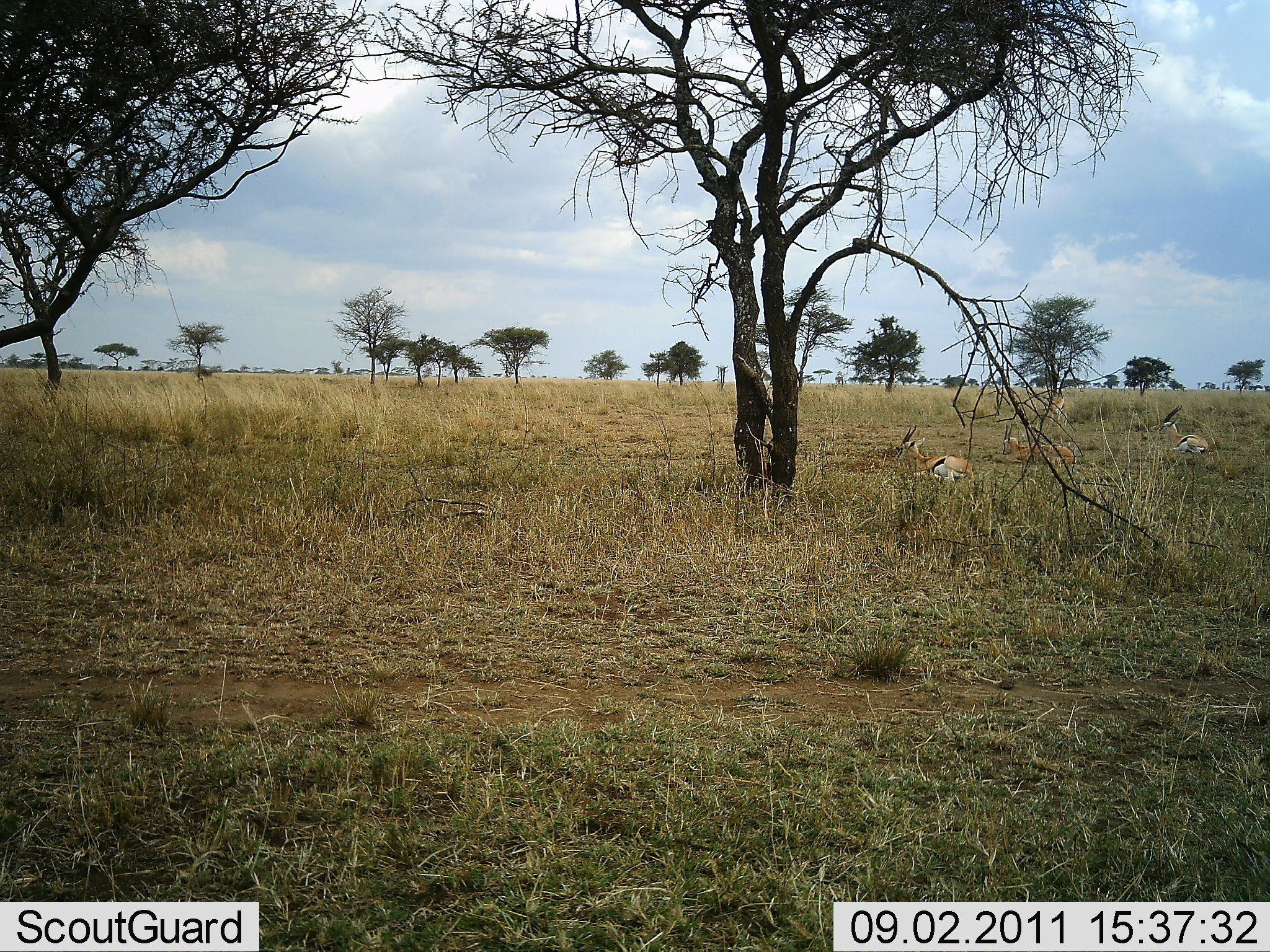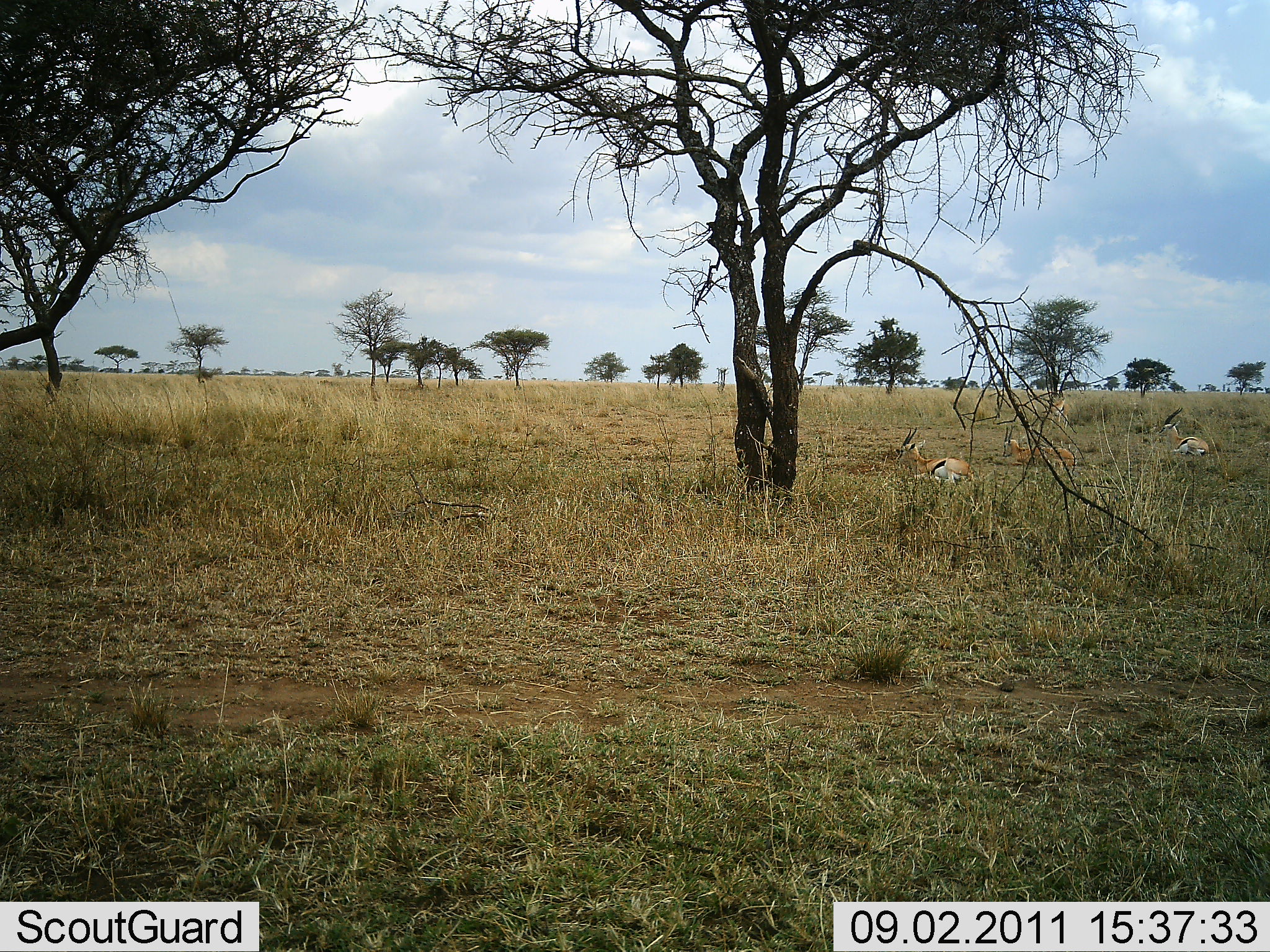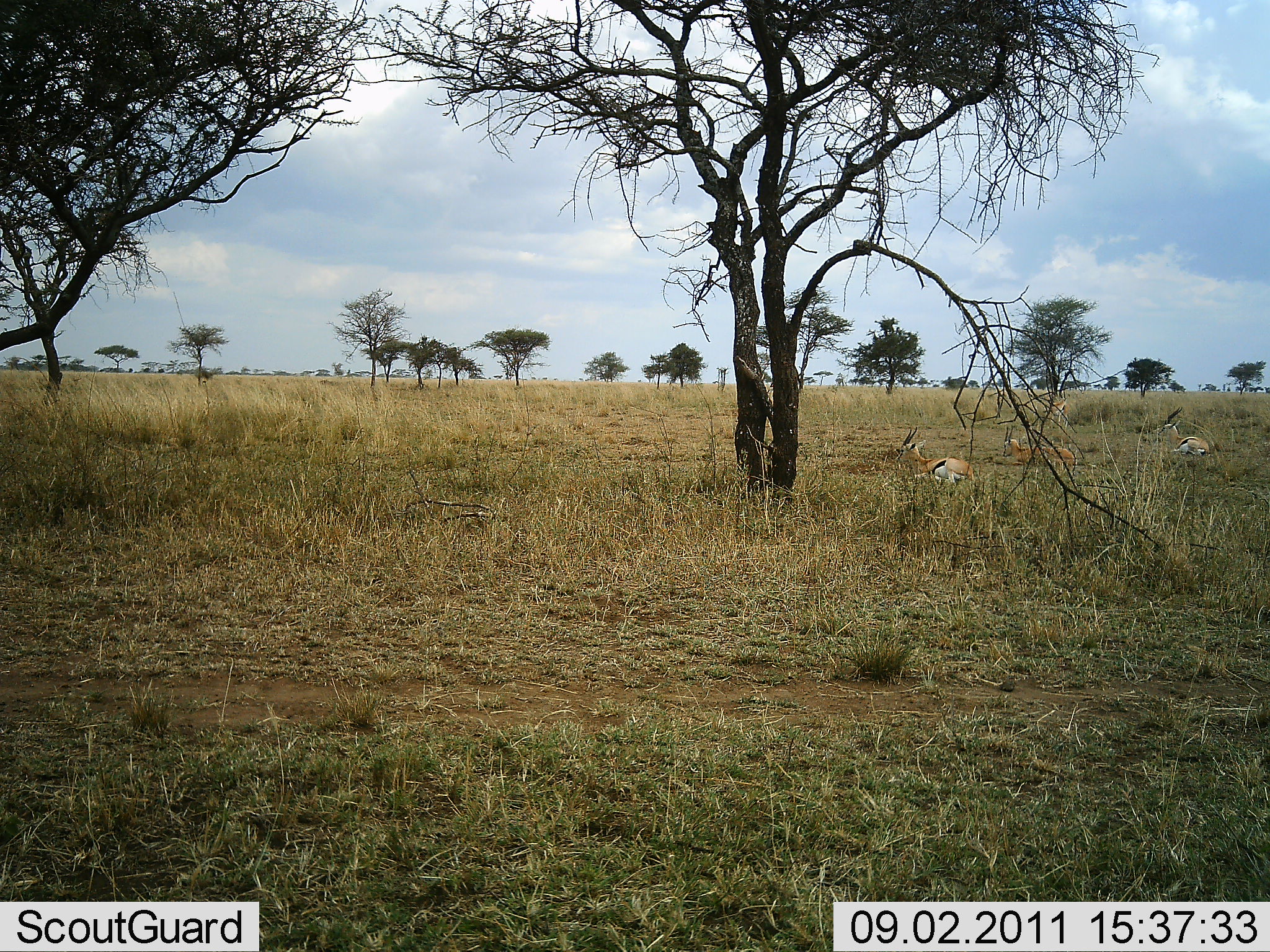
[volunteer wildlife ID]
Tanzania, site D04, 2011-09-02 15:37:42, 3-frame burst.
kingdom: Animalia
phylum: Chordata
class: Mammalia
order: Artiodactyla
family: Bovidae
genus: Eudorcas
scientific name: Eudorcas thomsonii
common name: thomson's gazelle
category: gazellethomsons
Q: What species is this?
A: Gazellethomsons (thomson's gazelle) (Eudorcas thomsonii).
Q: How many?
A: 3.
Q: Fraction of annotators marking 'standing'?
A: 8%.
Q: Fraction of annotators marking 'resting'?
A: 92%.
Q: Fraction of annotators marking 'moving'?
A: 0%.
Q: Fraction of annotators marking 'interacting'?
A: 0%.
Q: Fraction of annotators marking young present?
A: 0%.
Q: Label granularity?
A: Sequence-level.